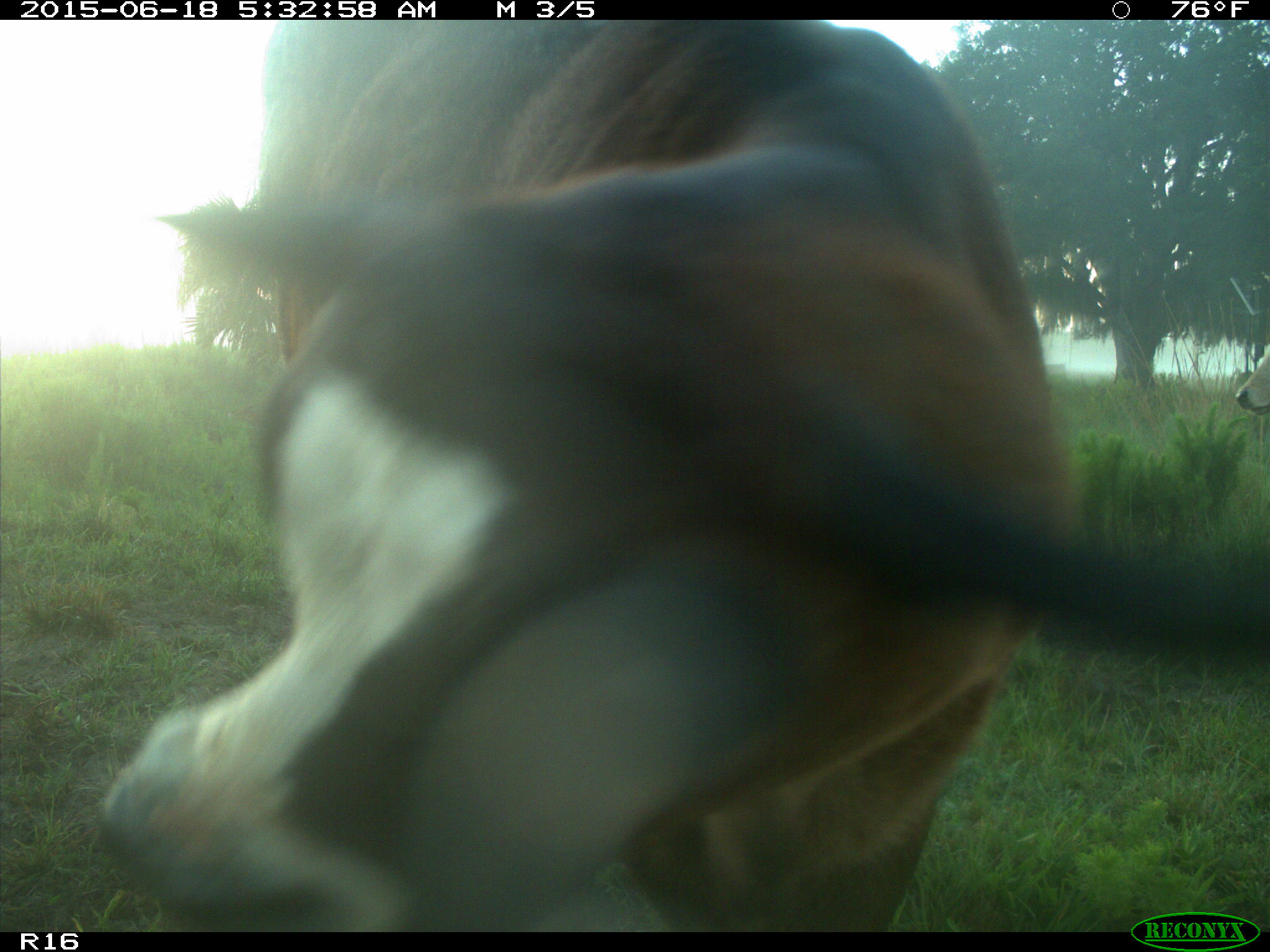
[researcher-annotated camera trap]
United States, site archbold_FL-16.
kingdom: Animalia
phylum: Chordata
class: Mammalia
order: Artiodactyla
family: Bovidae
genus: Bos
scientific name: Bos taurus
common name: domestic cow